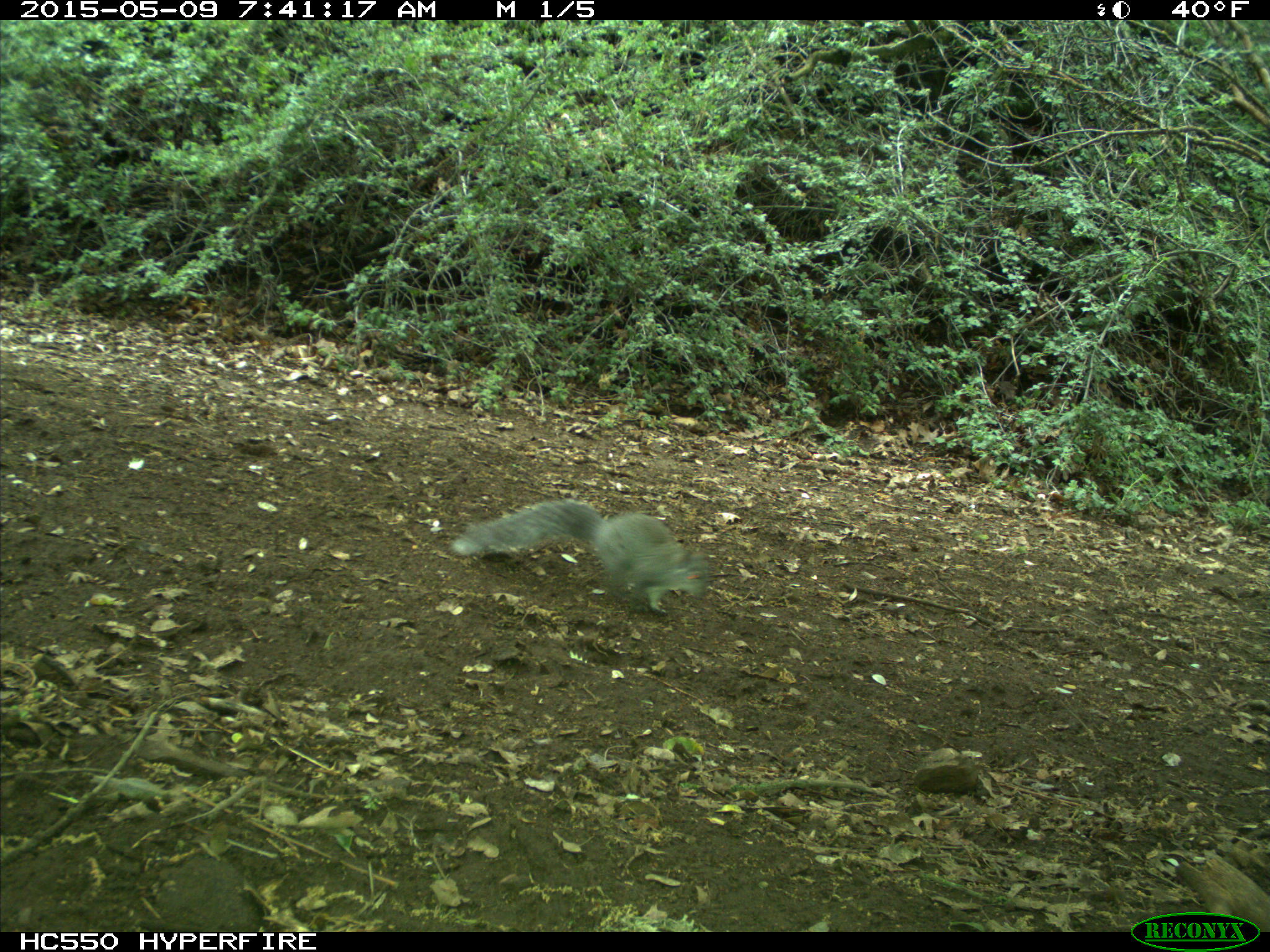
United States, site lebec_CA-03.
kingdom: Animalia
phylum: Chordata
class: Mammalia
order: Rodentia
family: Sciuridae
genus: Sciurus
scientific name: Sciurus carolinensis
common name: eastern gray squirrel